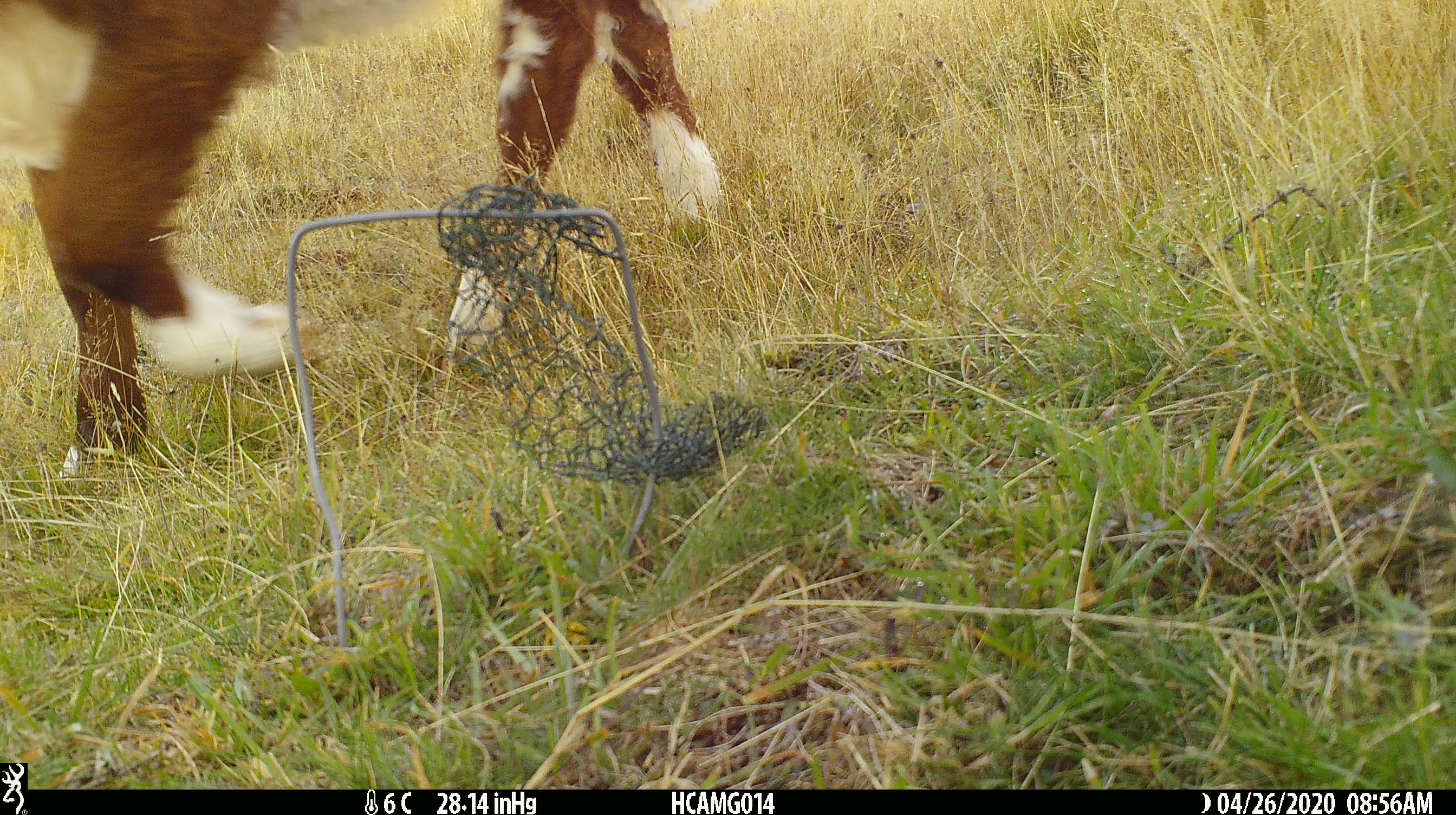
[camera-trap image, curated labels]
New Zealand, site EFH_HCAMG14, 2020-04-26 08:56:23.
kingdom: Animalia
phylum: Chordata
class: Mammalia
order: Artiodactyla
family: Bovidae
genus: Bos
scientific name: Bos taurus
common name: domestic cow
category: cow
Cow (domestic cow) (Bos taurus).